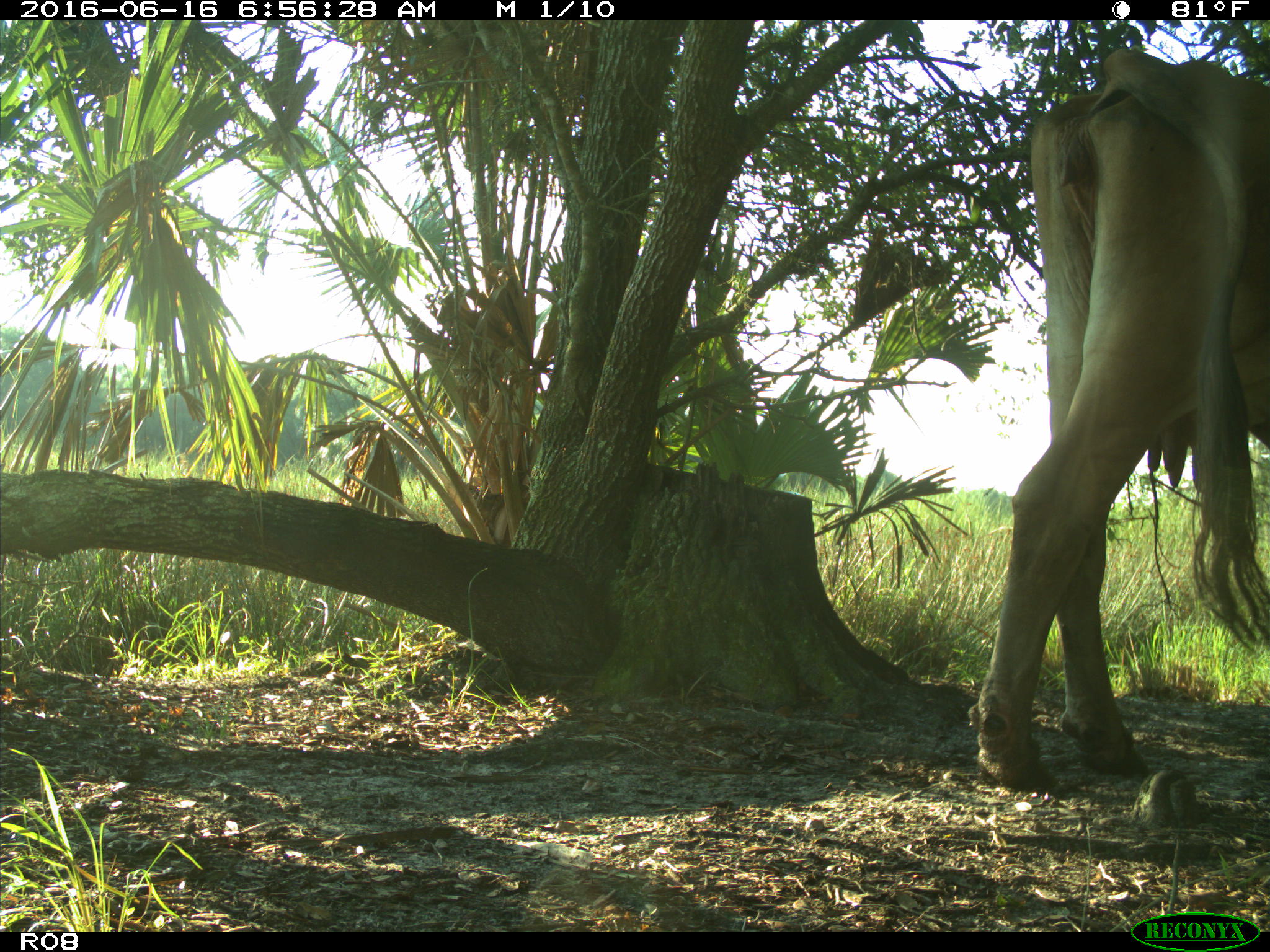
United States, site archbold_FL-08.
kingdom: Animalia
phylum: Chordata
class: Mammalia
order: Artiodactyla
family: Bovidae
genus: Bos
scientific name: Bos taurus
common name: domestic cow